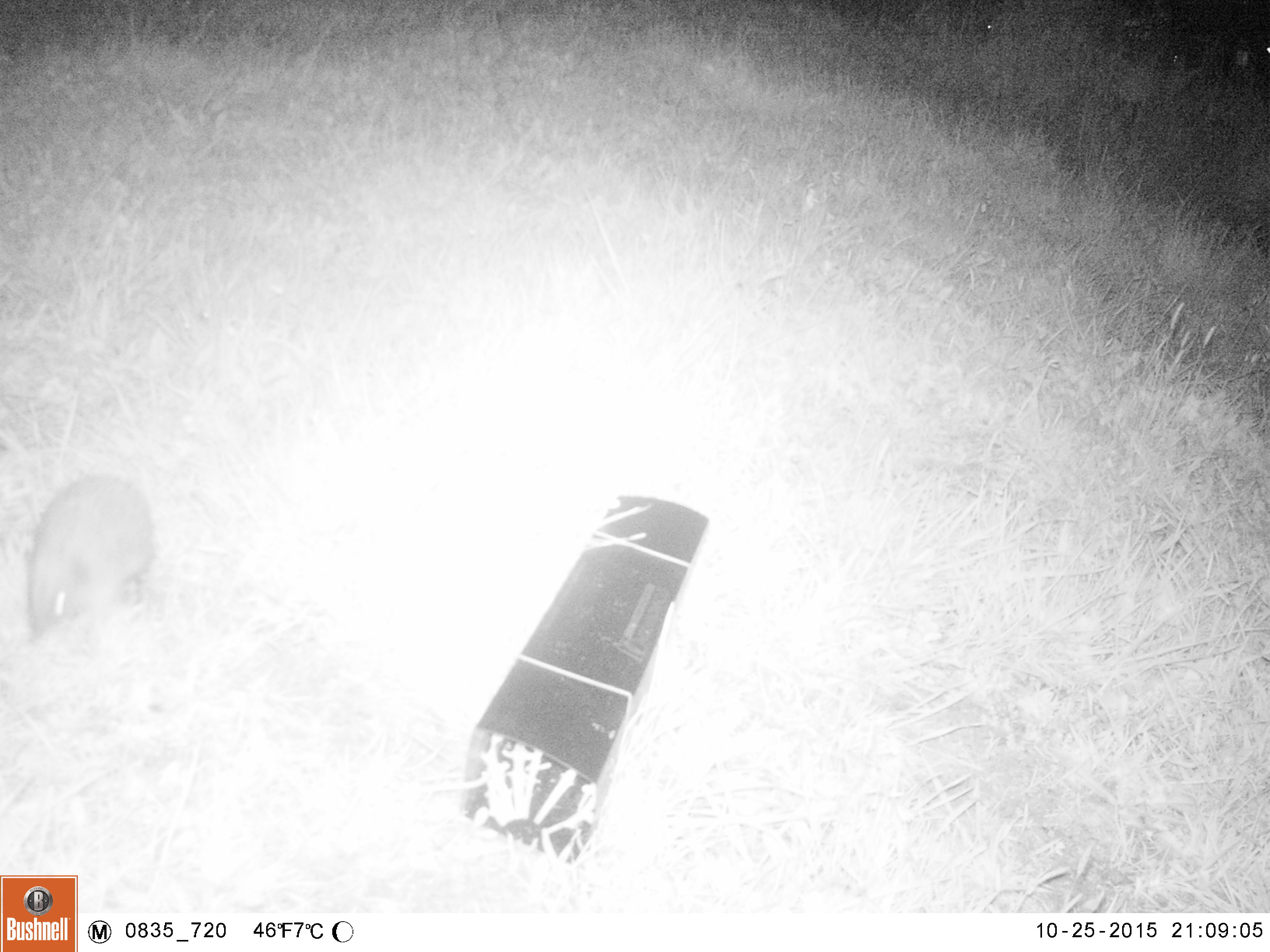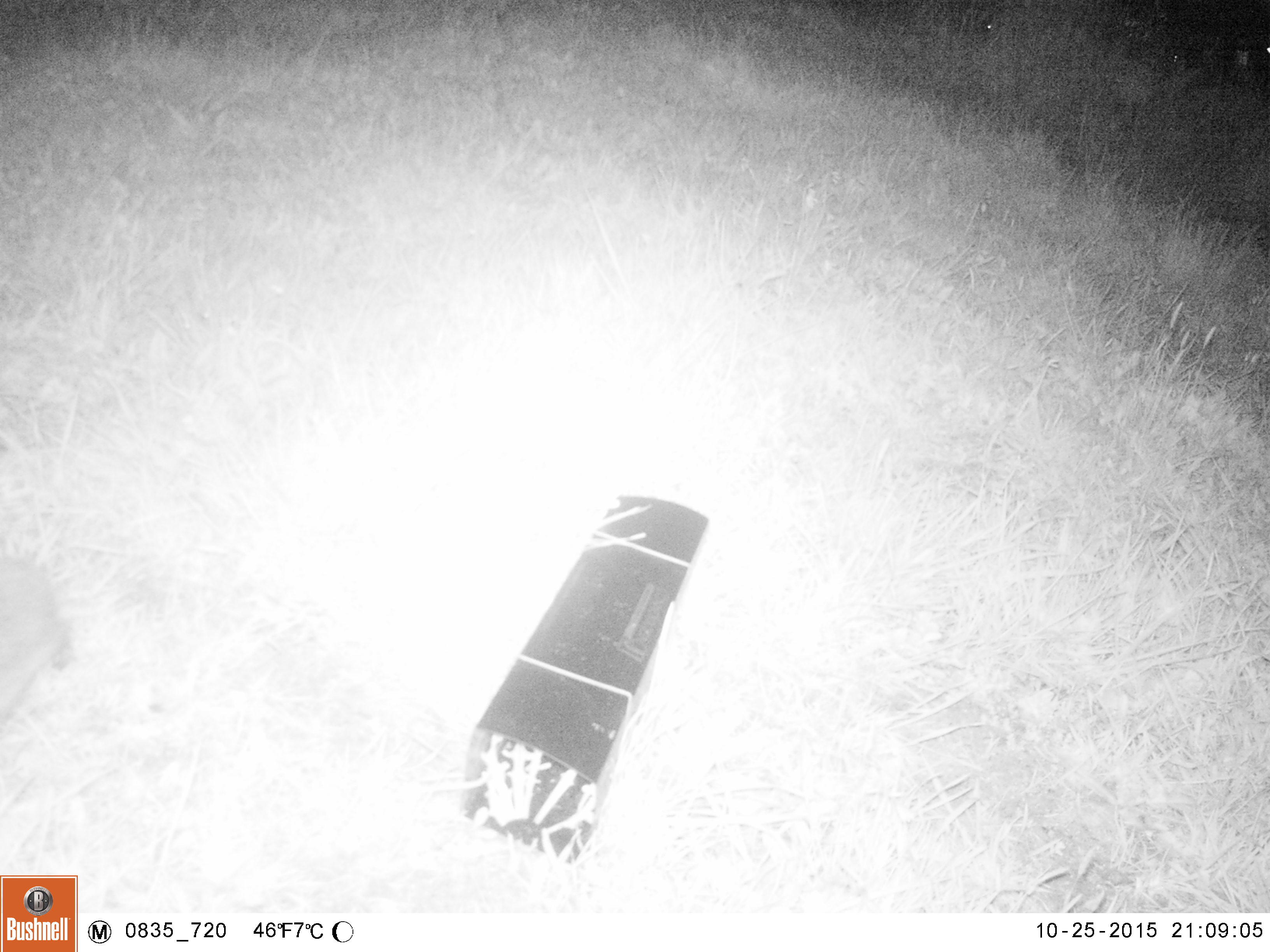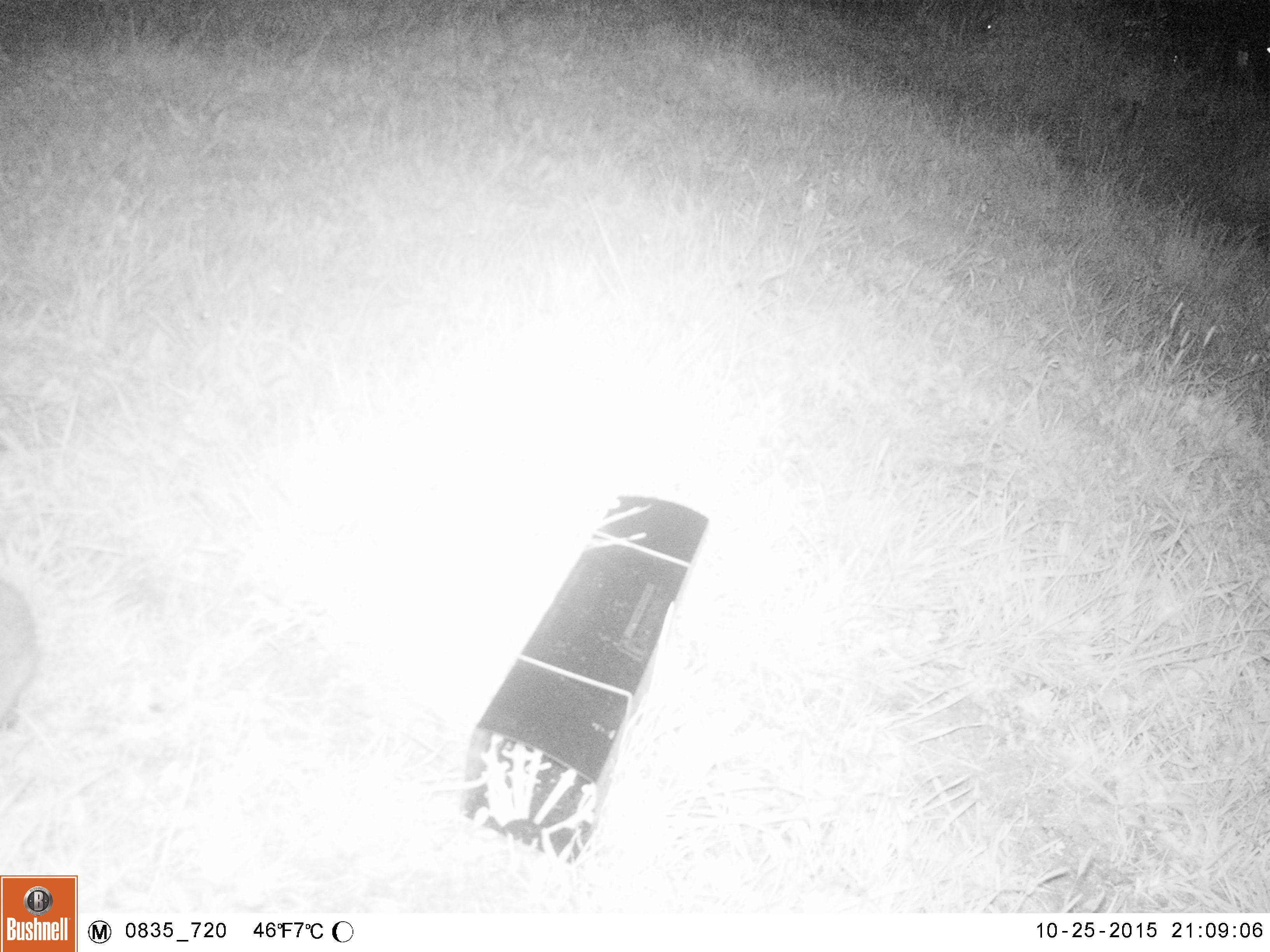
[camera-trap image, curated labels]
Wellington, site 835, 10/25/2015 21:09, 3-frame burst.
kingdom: Animalia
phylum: Chordata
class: Mammalia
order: Eulipotyphla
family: Erinaceidae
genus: Erinaceus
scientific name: Erinaceus europaeus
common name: hedgehog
Hedgehog (Erinaceus europaeus).